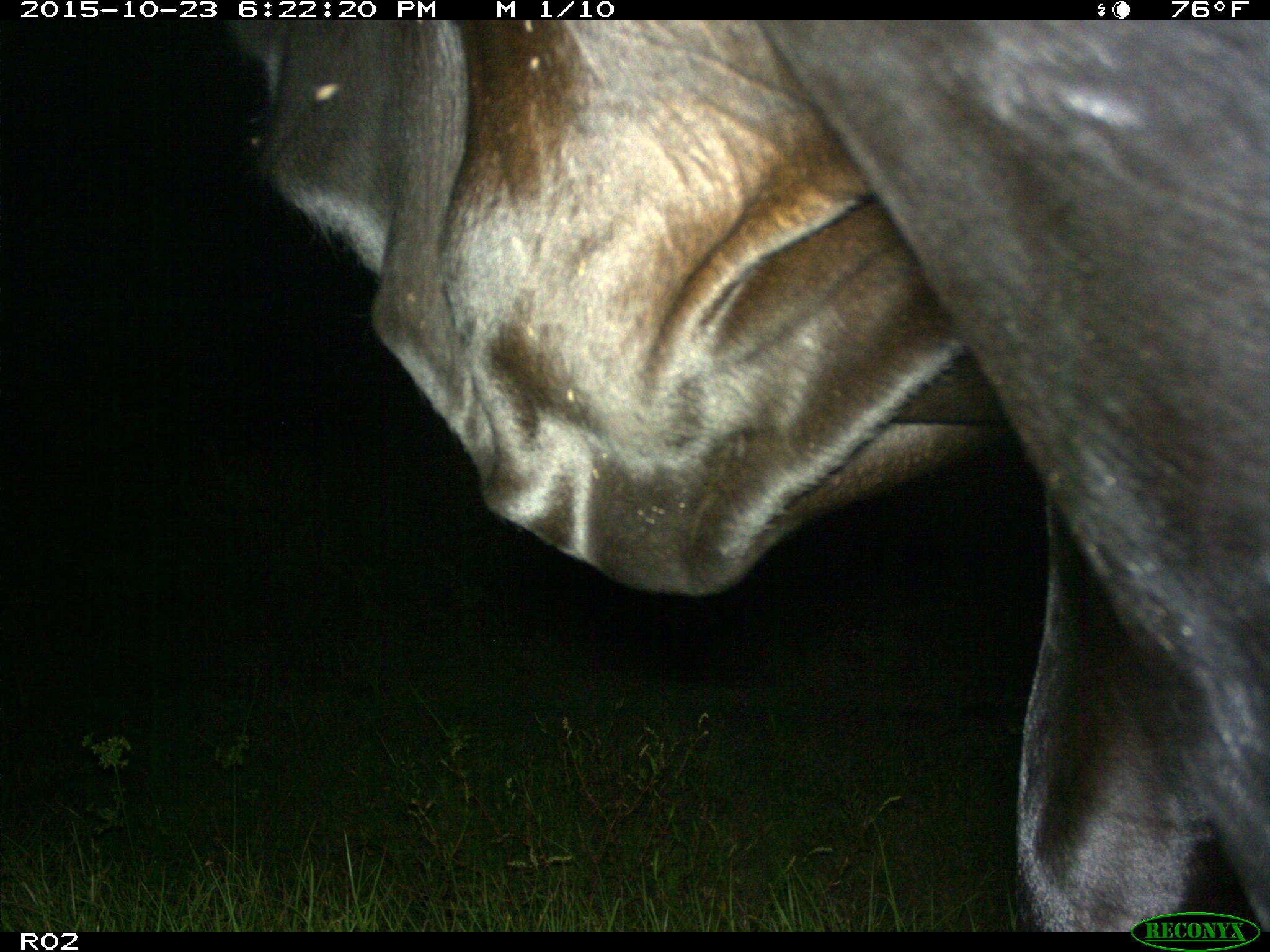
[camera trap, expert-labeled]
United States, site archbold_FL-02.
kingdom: Animalia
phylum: Chordata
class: Mammalia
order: Artiodactyla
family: Bovidae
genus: Bos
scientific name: Bos taurus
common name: domestic cow